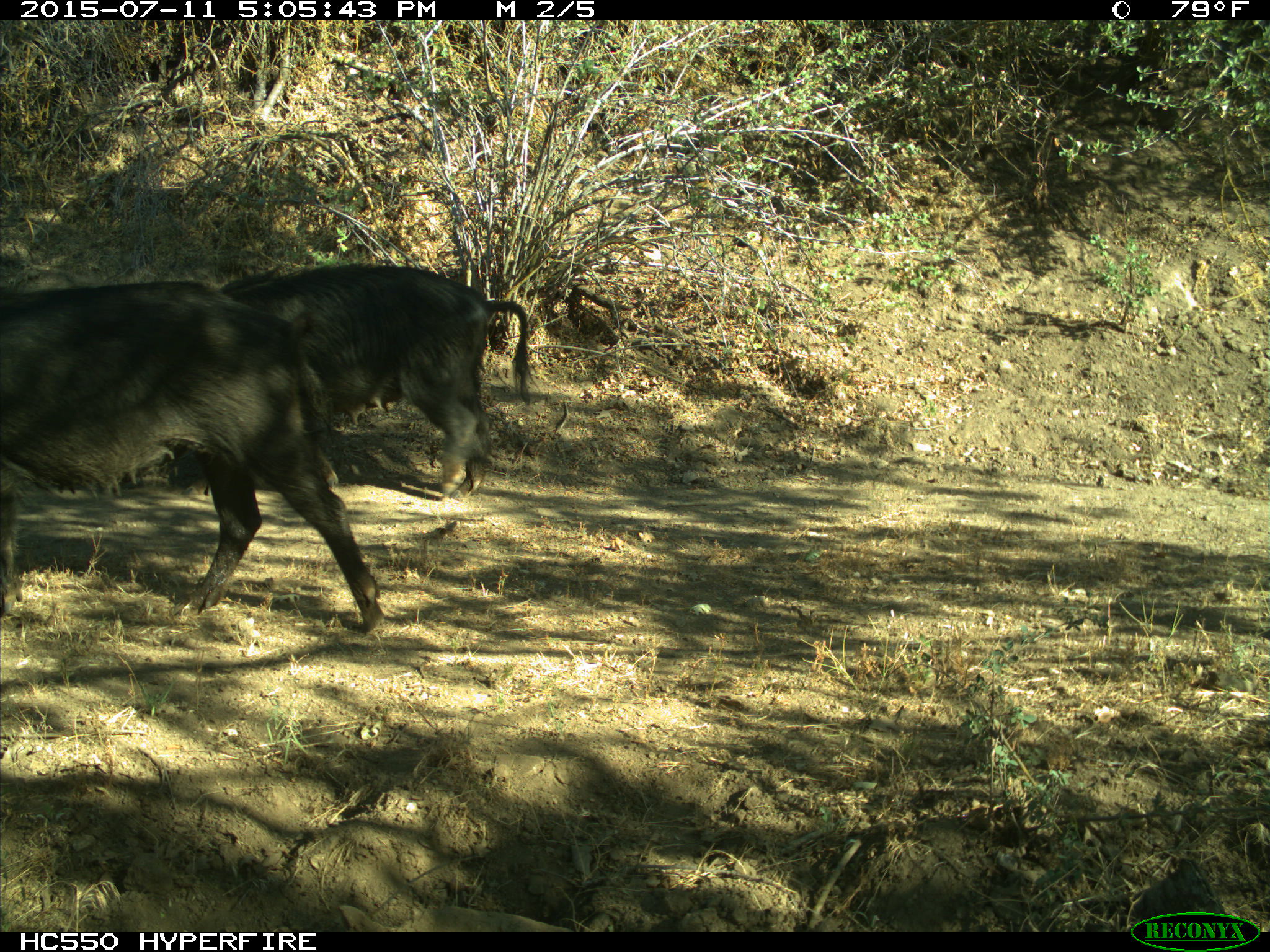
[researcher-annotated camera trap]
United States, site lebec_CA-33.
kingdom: Animalia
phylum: Chordata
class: Mammalia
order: Artiodactyla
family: Suidae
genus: Sus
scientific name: Sus scrofa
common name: wild boar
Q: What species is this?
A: Sus scrofa (wild boar).